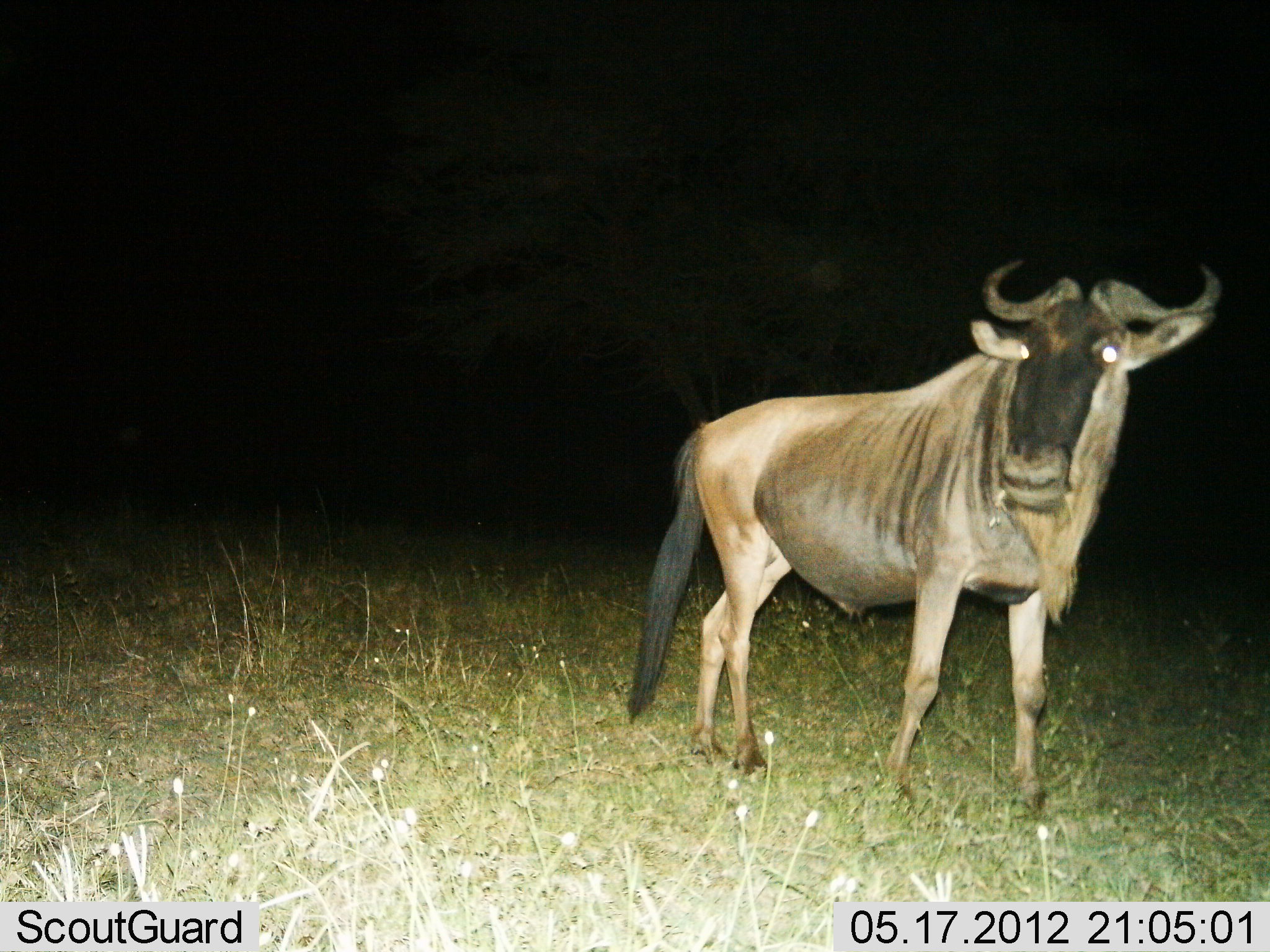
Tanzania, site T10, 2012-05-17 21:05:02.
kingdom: Animalia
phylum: Chordata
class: Mammalia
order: Artiodactyla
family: Bovidae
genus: Connochaetes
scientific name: Connochaetes taurinus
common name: blue wildebeest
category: wildebeest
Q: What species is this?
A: Wildebeest (blue wildebeest) (Connochaetes taurinus).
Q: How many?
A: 1.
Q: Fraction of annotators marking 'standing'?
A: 80%.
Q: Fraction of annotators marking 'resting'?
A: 0%.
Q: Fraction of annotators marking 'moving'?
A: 20%.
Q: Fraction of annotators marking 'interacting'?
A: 0%.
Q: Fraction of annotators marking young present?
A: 0%.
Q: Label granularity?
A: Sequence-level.